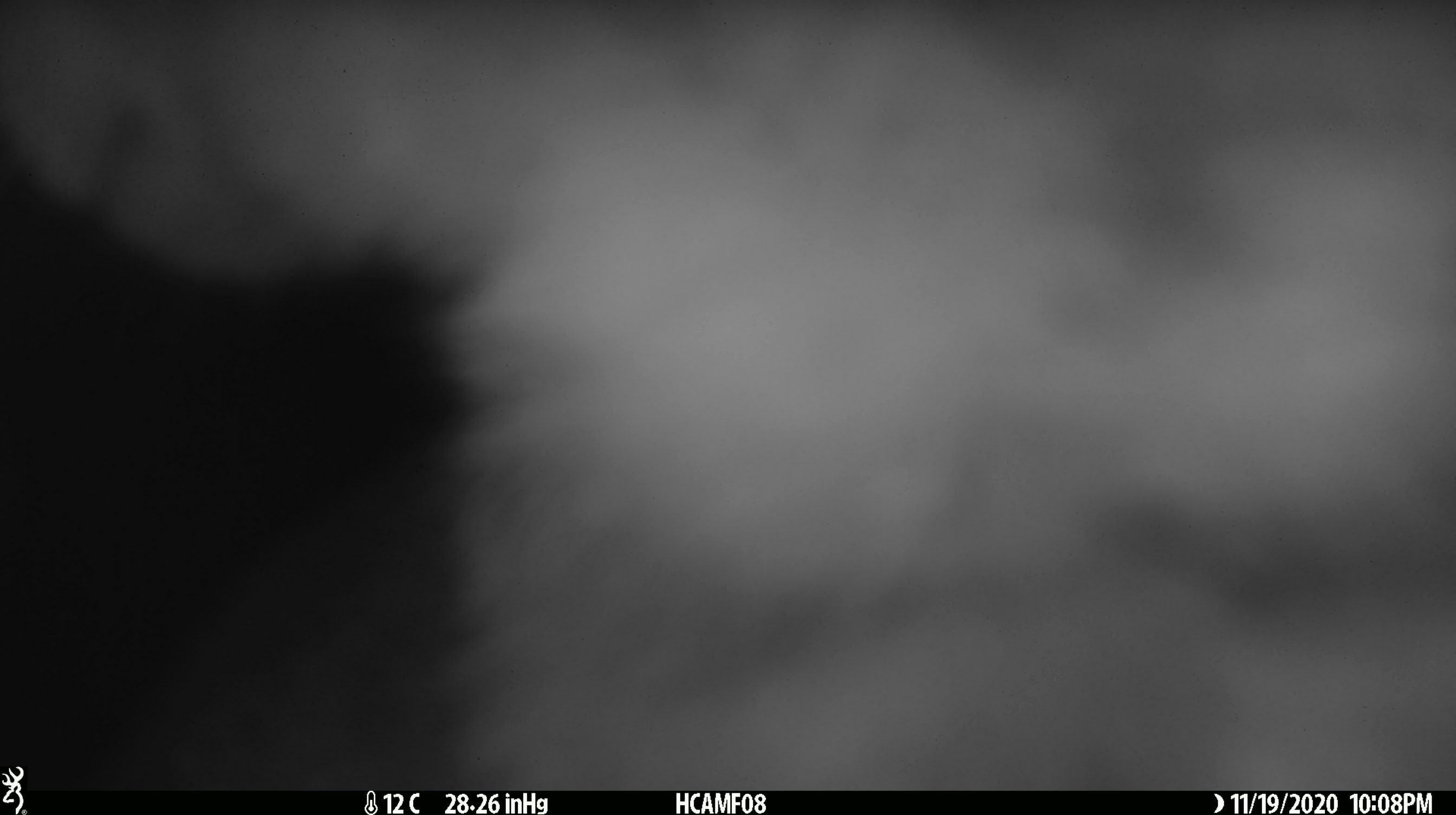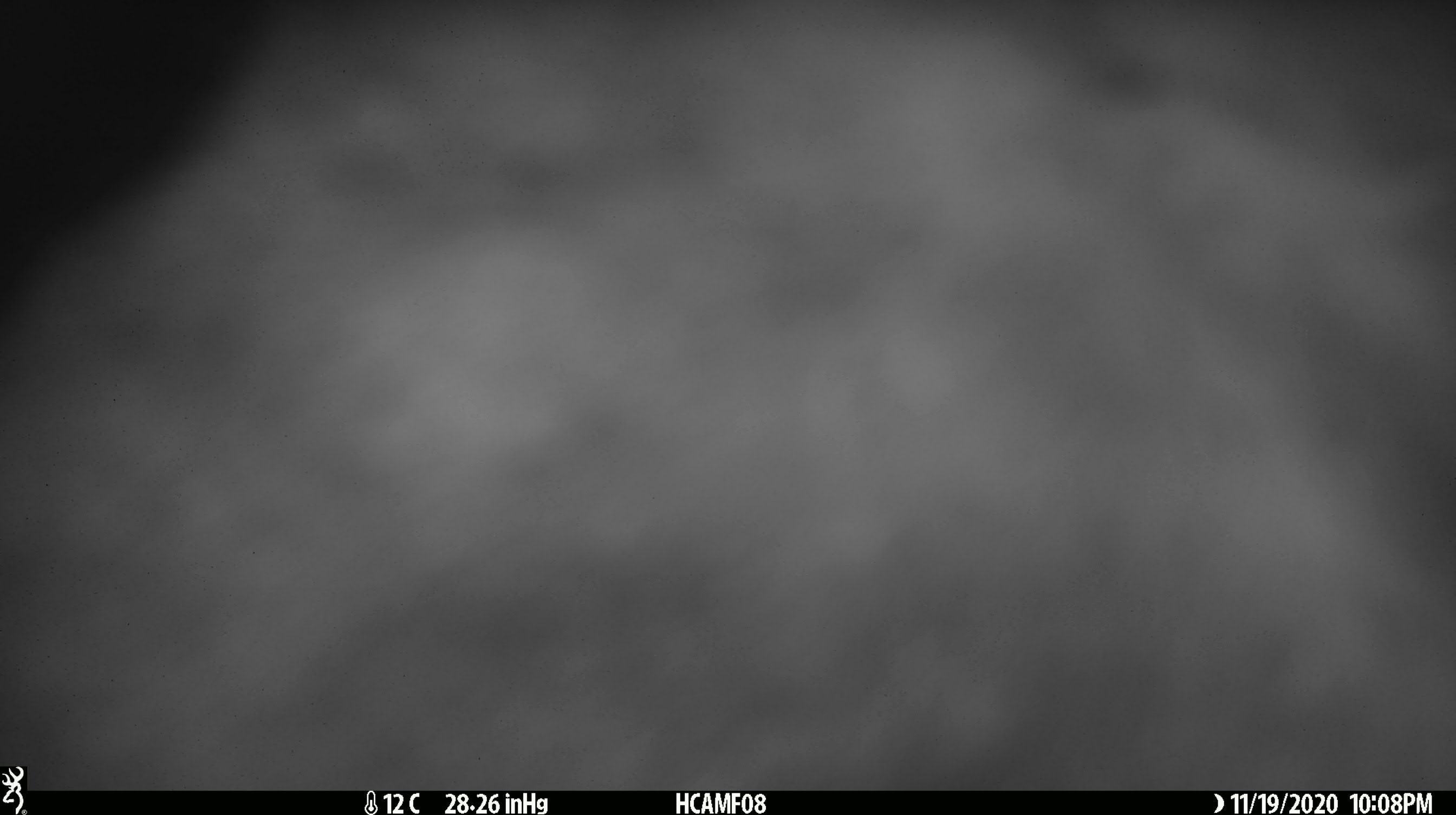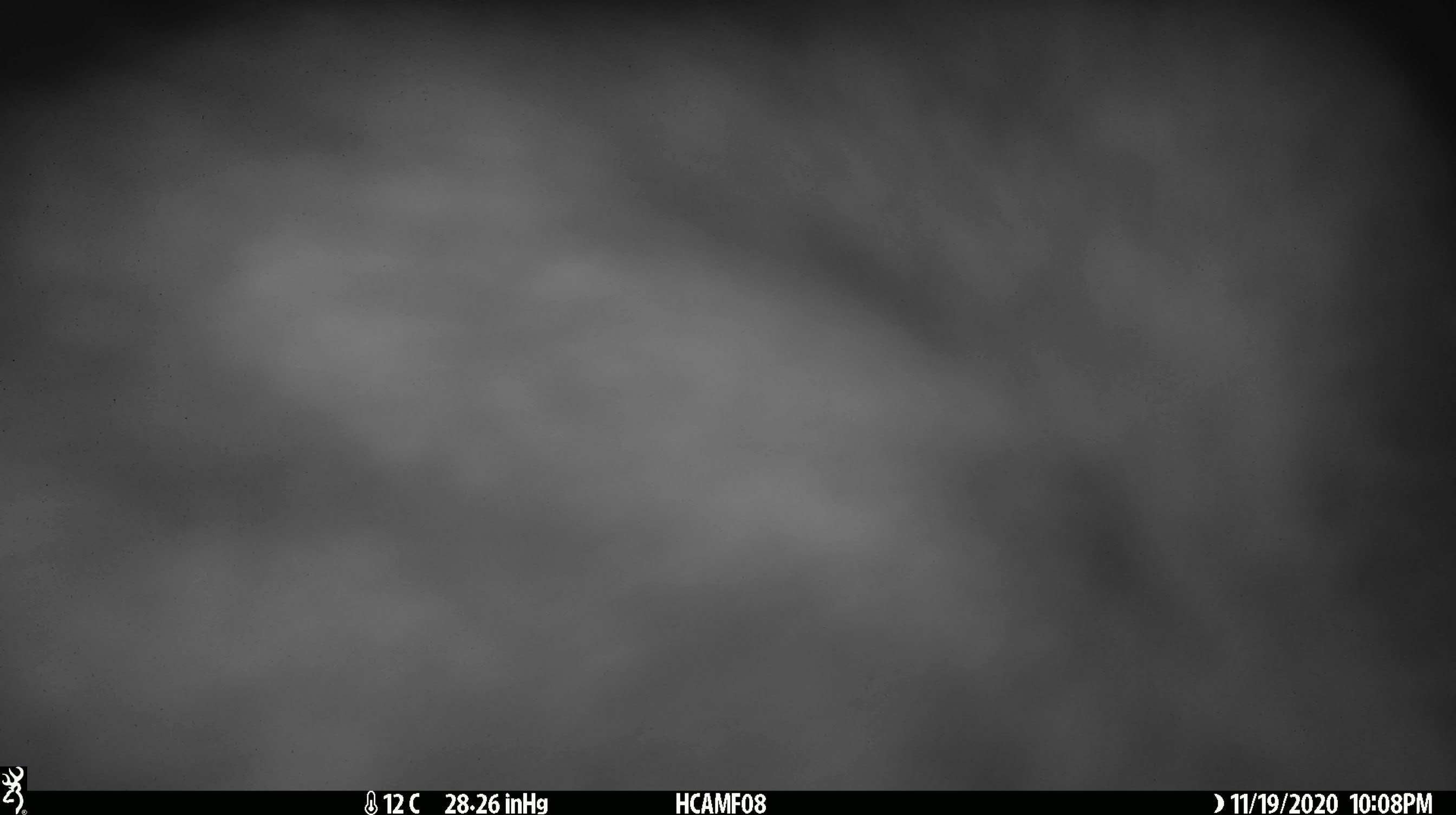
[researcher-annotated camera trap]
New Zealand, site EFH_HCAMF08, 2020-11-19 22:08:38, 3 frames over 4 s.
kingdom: Animalia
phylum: Chordata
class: Mammalia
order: Carnivora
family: Felidae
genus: Felis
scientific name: Felis catus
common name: domestic cat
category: cat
Cat (domestic cat) (Felis catus).